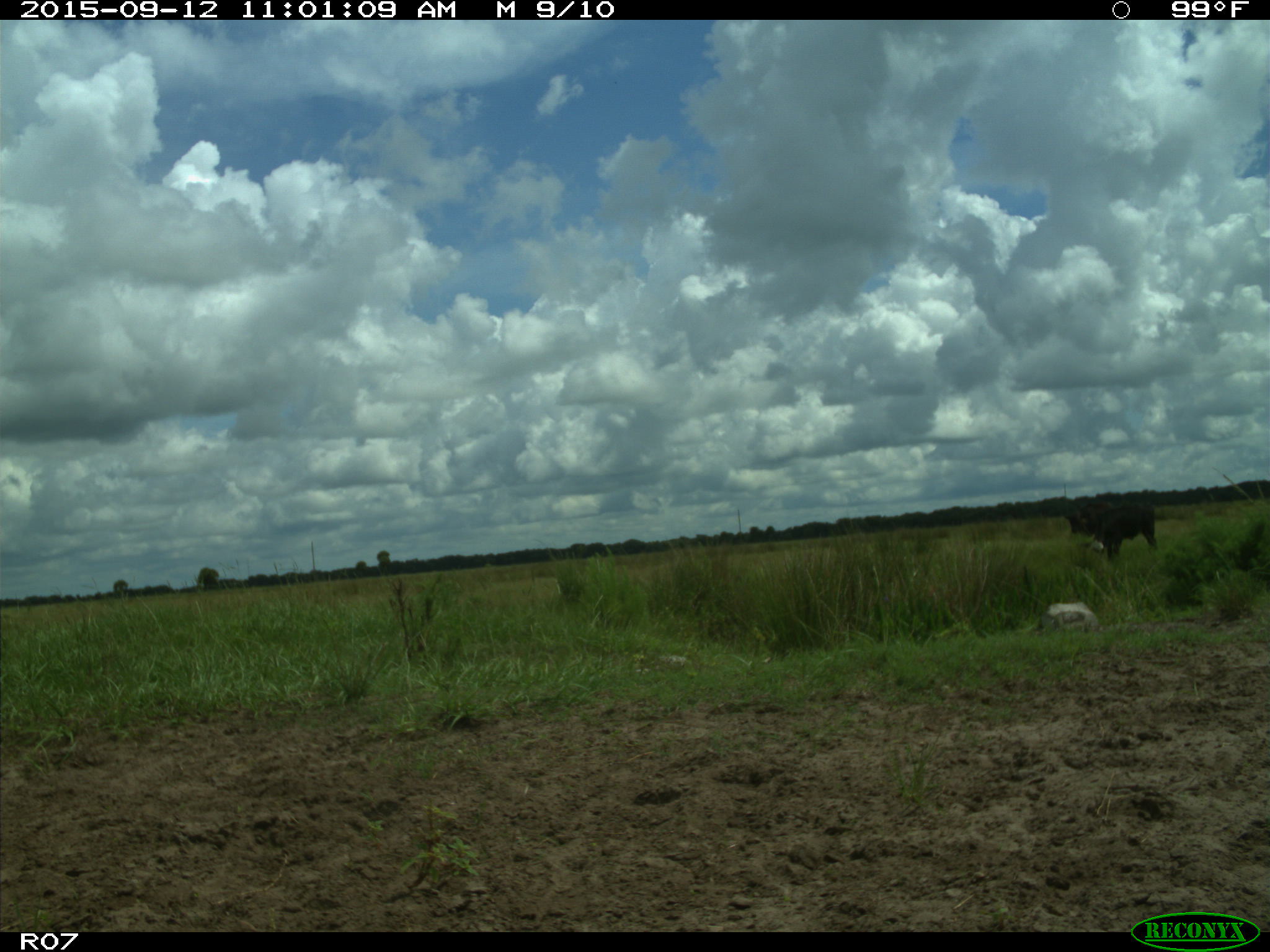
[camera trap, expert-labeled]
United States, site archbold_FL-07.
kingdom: Animalia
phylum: Chordata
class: Mammalia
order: Artiodactyla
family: Bovidae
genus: Bos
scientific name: Bos taurus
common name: domestic cow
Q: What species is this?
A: Bos taurus (domestic cow).